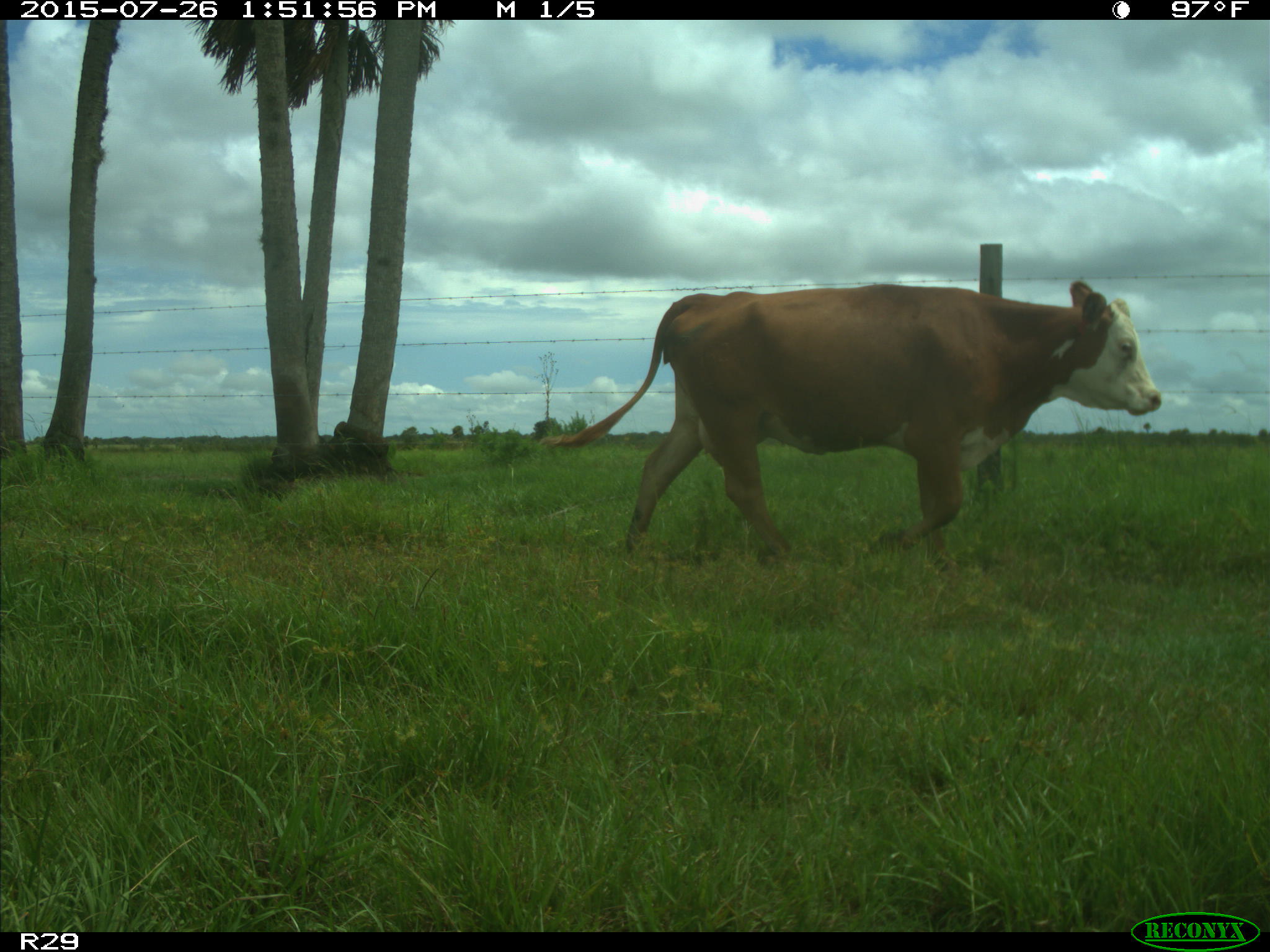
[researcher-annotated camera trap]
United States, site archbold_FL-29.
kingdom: Animalia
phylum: Chordata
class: Mammalia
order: Artiodactyla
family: Bovidae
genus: Bos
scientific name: Bos taurus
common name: domestic cow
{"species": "Bos taurus (domestic cow)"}